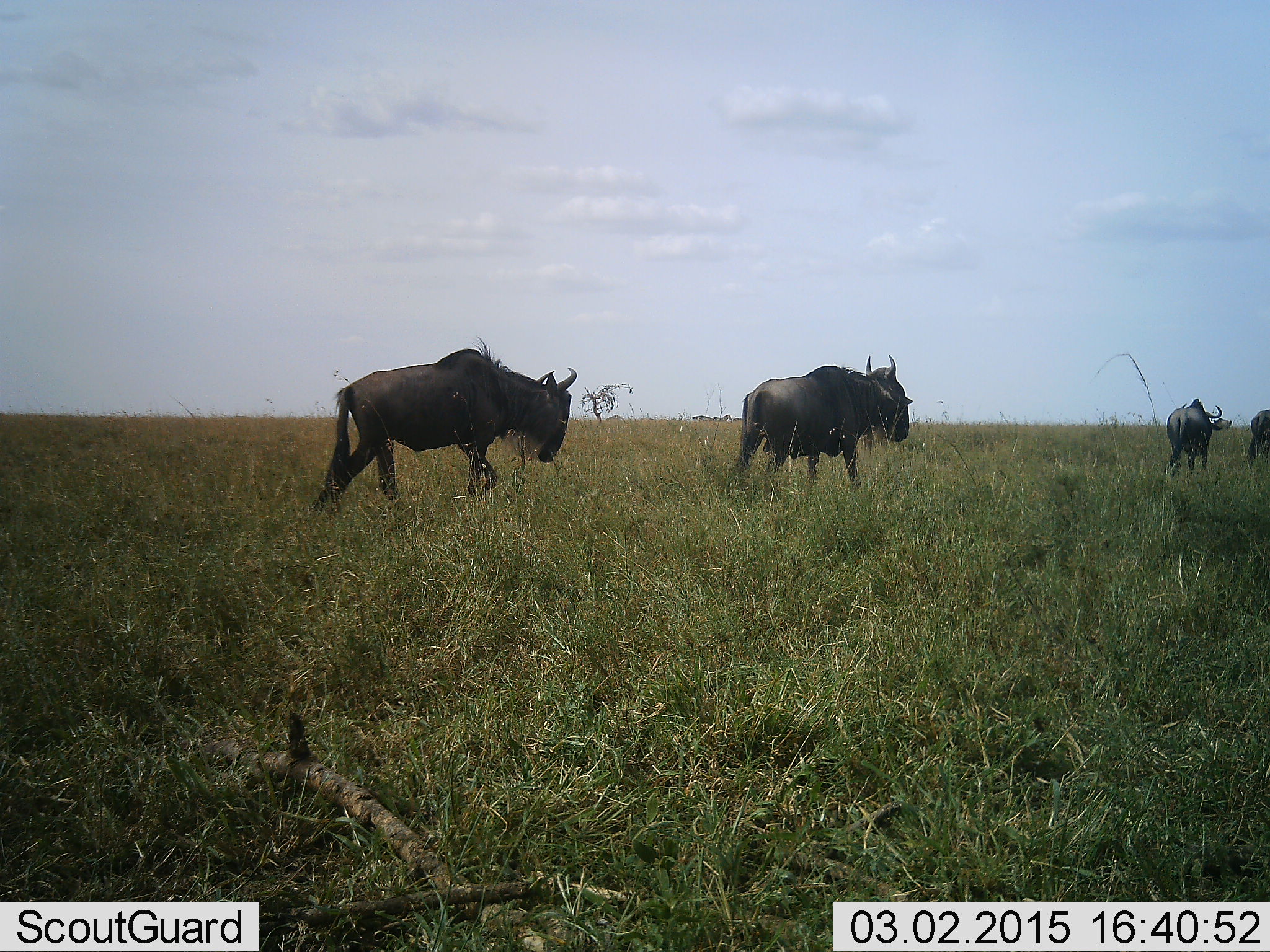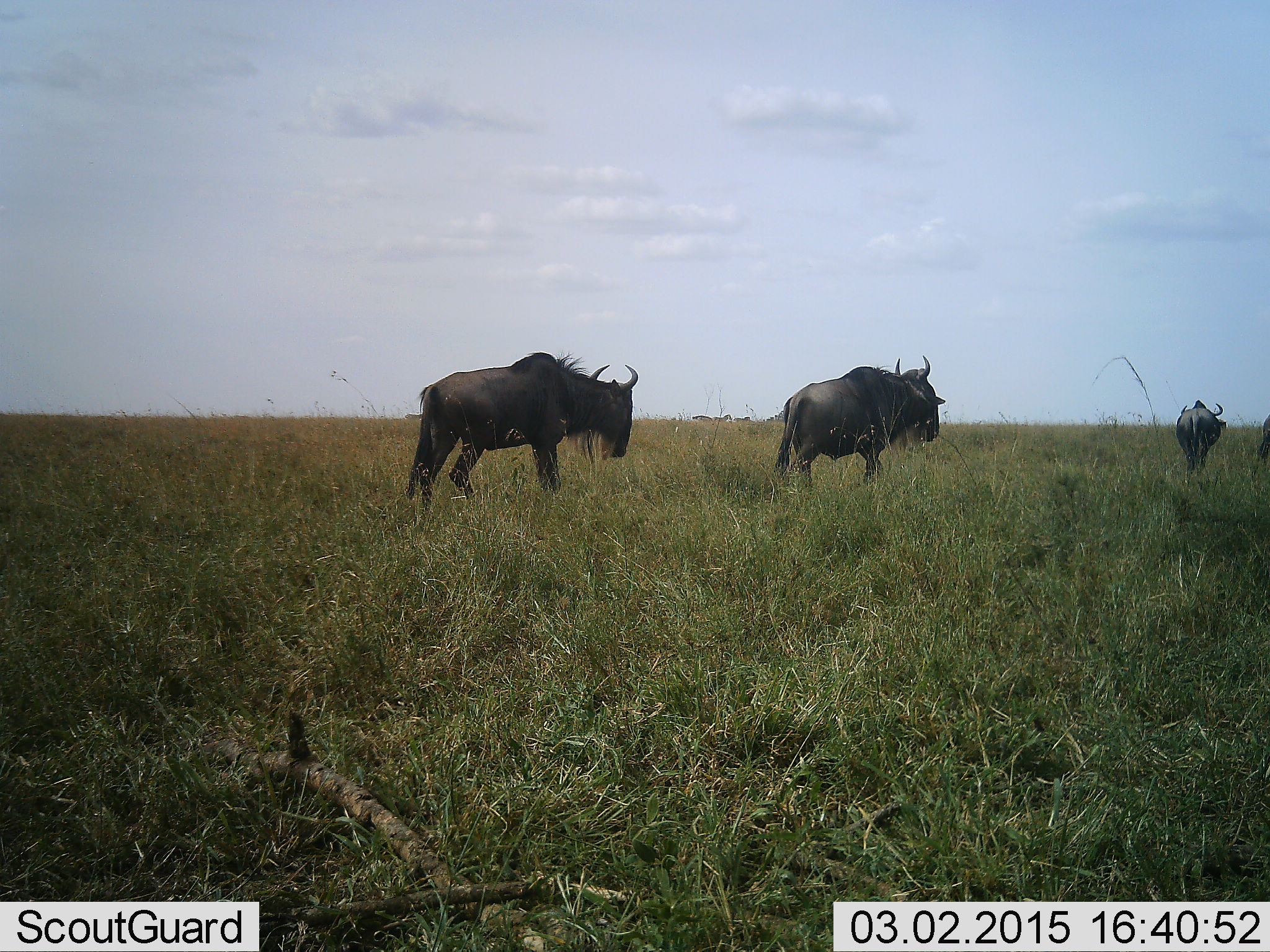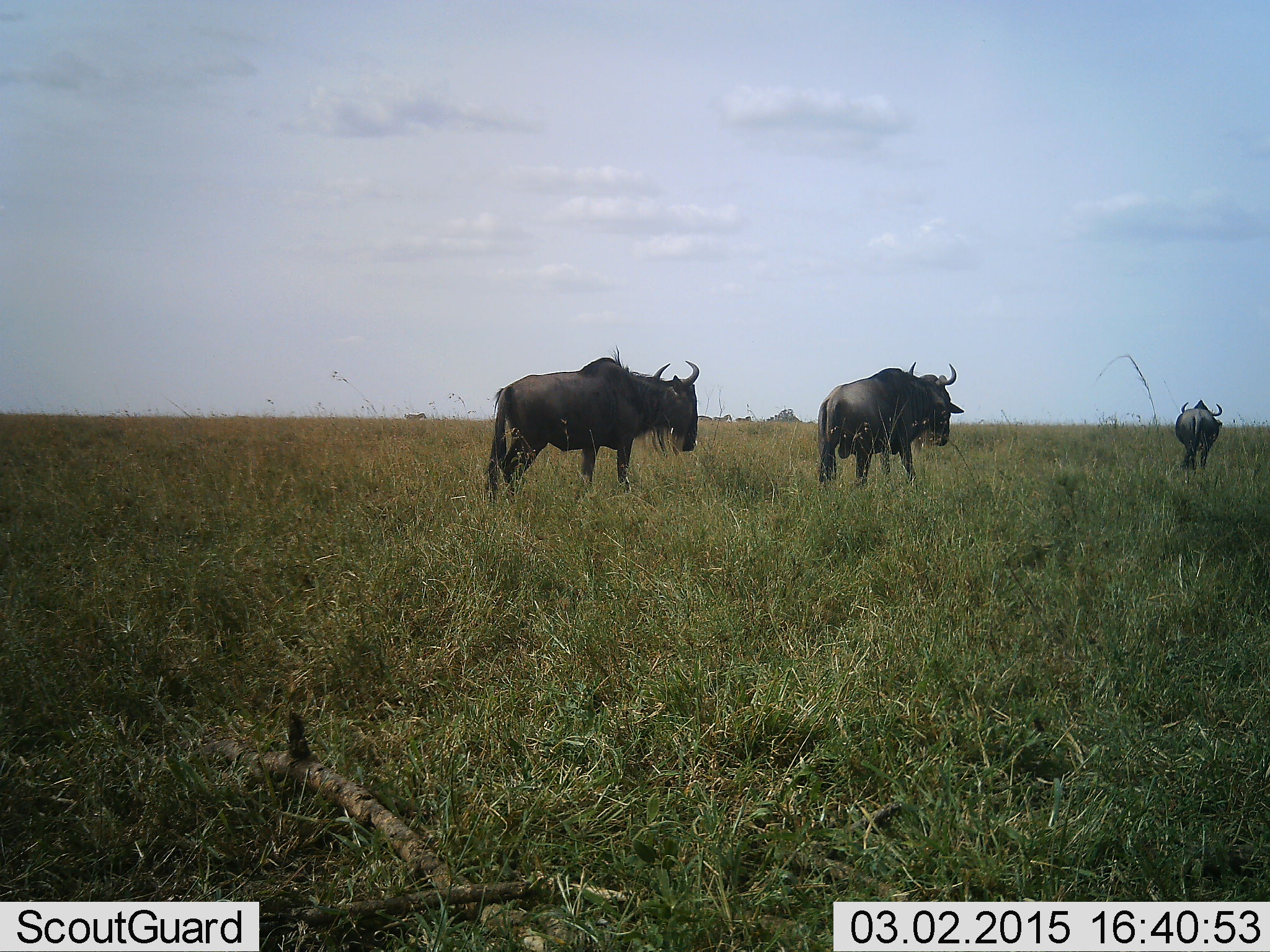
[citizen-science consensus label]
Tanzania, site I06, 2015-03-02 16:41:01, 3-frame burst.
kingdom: Animalia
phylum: Chordata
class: Mammalia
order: Artiodactyla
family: Bovidae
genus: Connochaetes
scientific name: Connochaetes taurinus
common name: blue wildebeest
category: wildebeest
Wildebeest (blue wildebeest) (Connochaetes taurinus), count 4. Behavior (volunteer vote fractions): standing 10%, resting 0%, moving 100%, interacting 0%. Young present (vote fraction): 0%. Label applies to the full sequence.